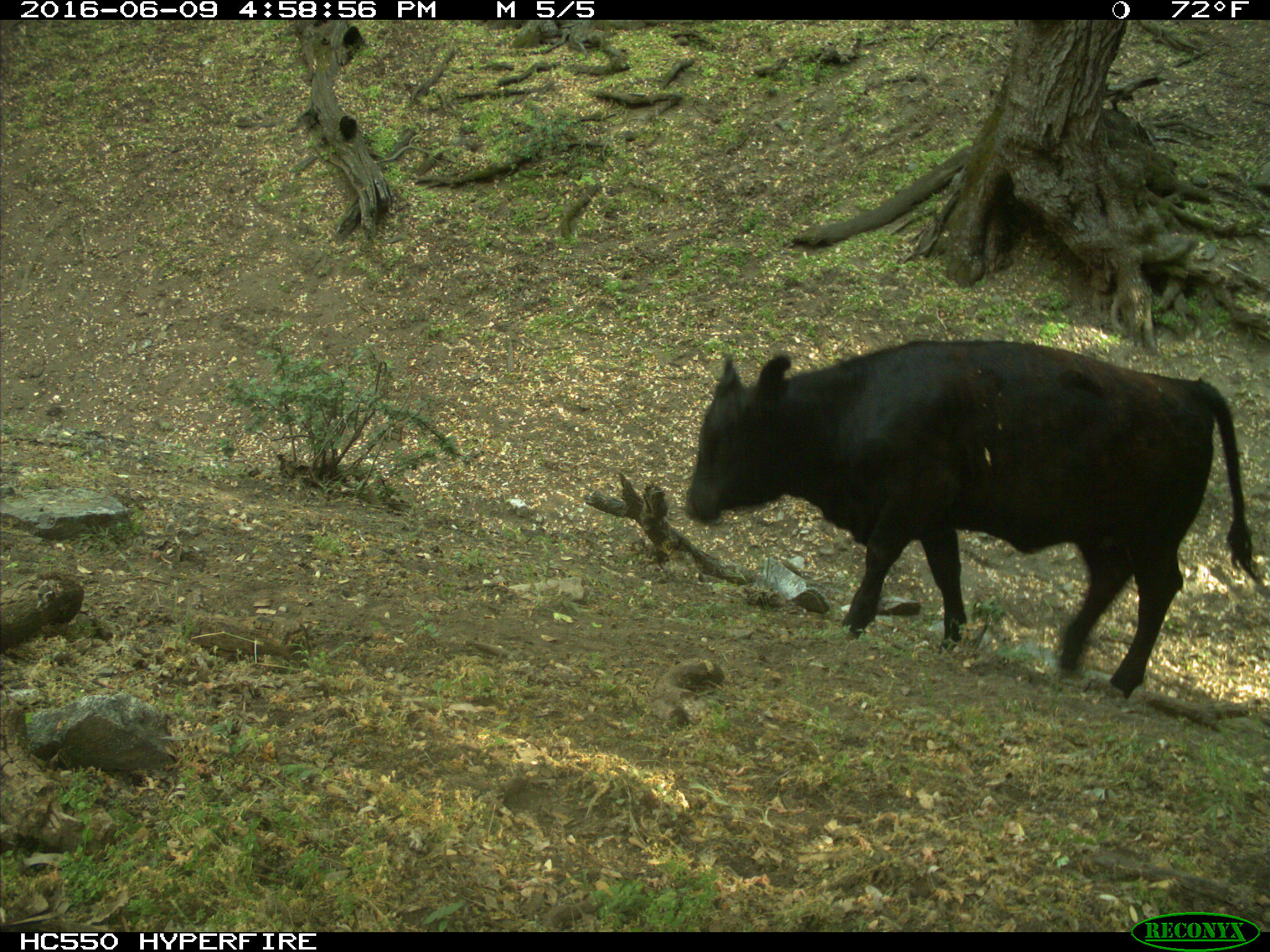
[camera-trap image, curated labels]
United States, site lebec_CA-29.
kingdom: Animalia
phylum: Chordata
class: Mammalia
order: Artiodactyla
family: Bovidae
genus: Bos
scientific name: Bos taurus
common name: domestic cow